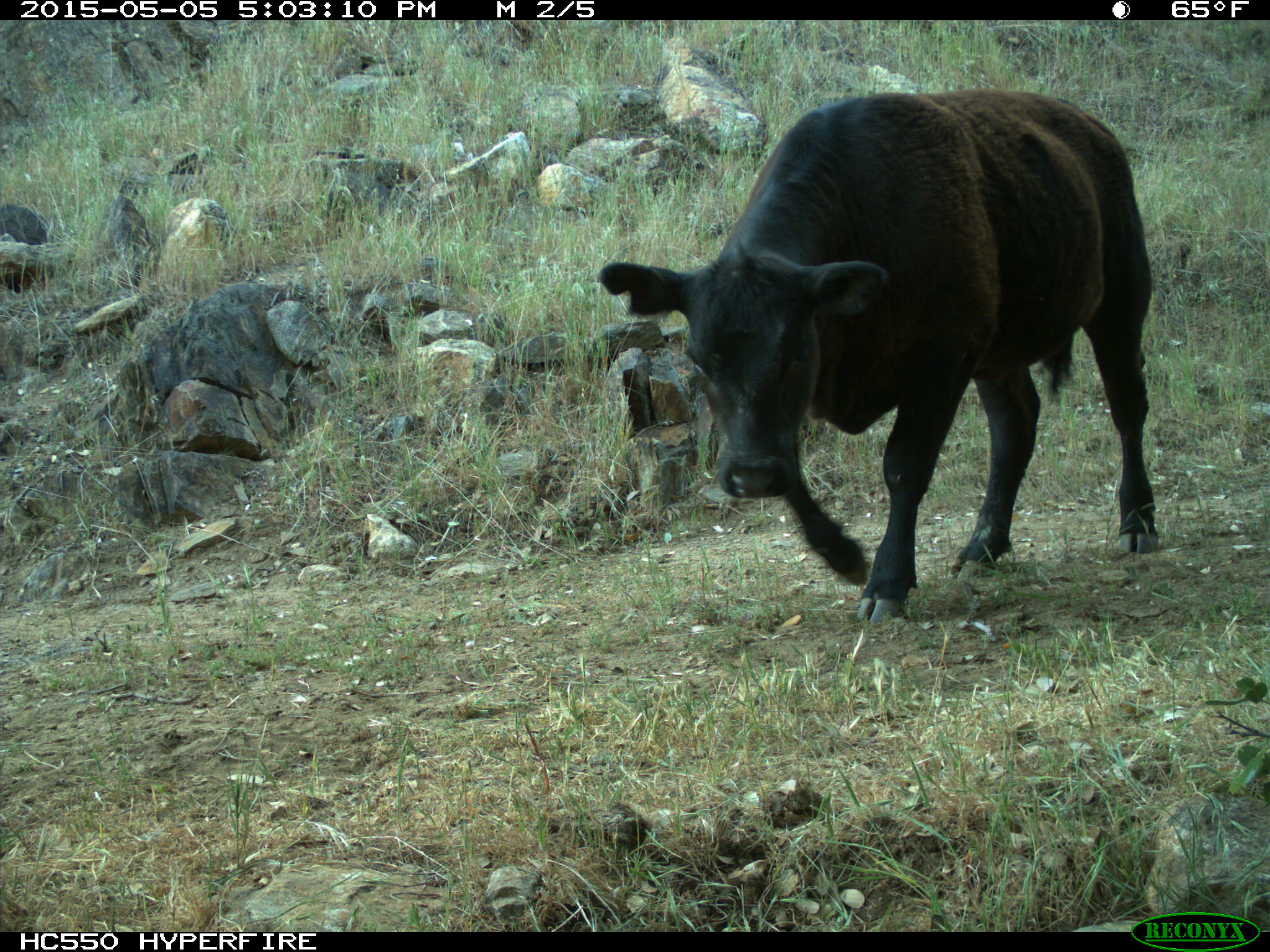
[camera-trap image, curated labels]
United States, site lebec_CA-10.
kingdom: Animalia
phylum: Chordata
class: Mammalia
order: Artiodactyla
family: Bovidae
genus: Bos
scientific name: Bos taurus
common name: domestic cow